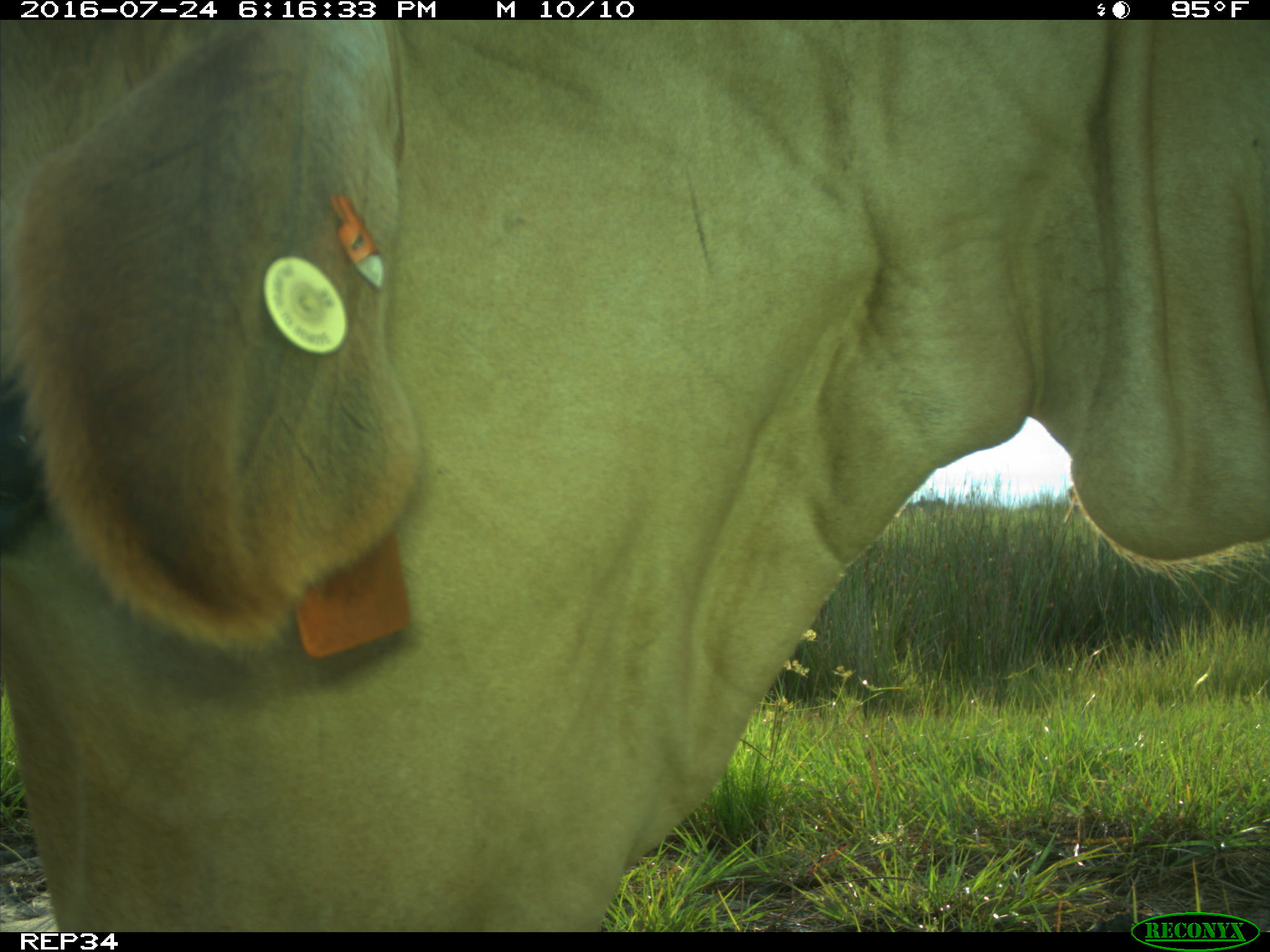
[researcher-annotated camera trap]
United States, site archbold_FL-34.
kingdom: Animalia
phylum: Chordata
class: Mammalia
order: Artiodactyla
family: Bovidae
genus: Bos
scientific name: Bos taurus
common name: domestic cow